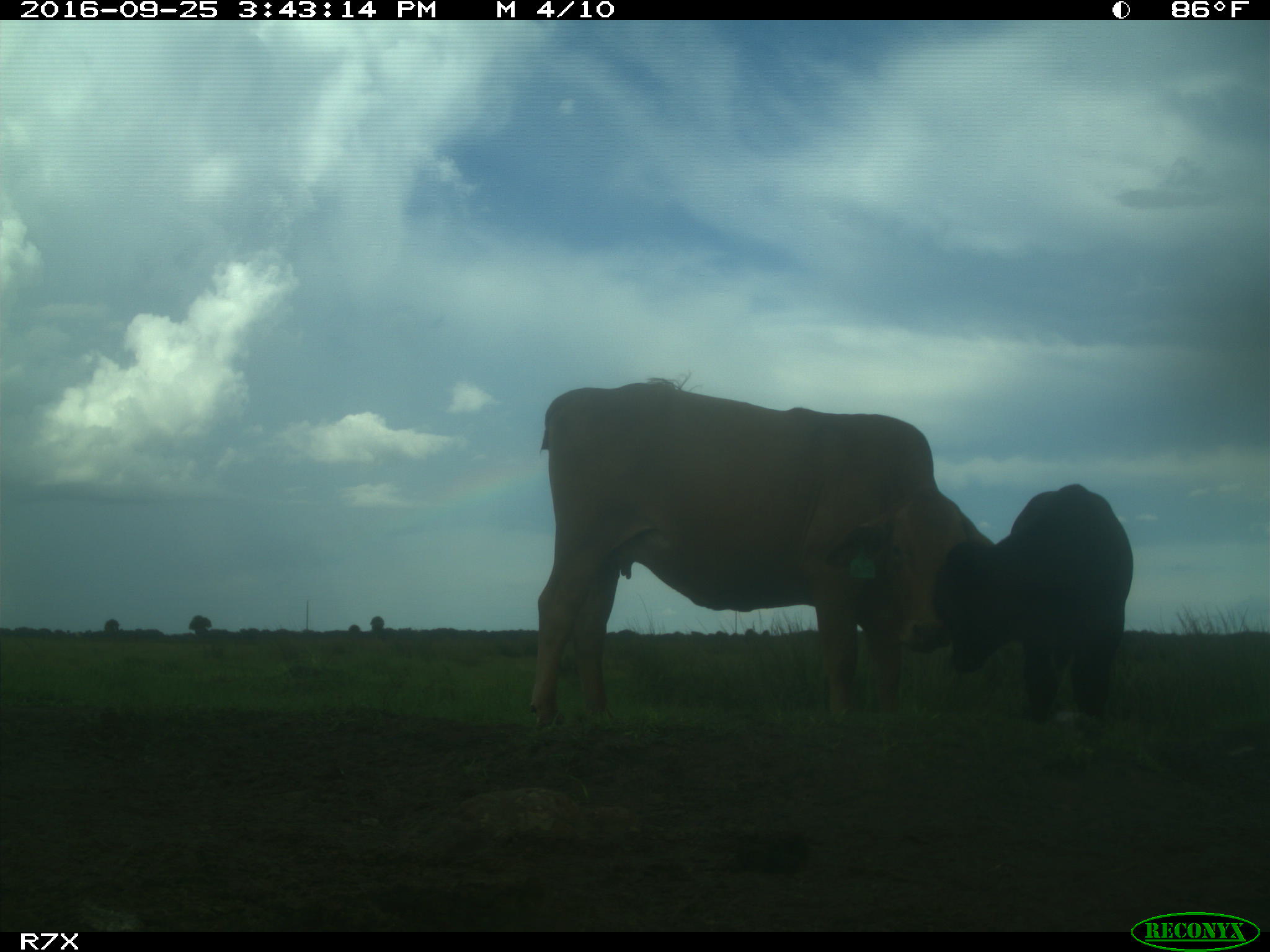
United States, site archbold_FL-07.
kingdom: Animalia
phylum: Chordata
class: Mammalia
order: Artiodactyla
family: Bovidae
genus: Bos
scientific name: Bos taurus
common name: domestic cow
Bos taurus (domestic cow).